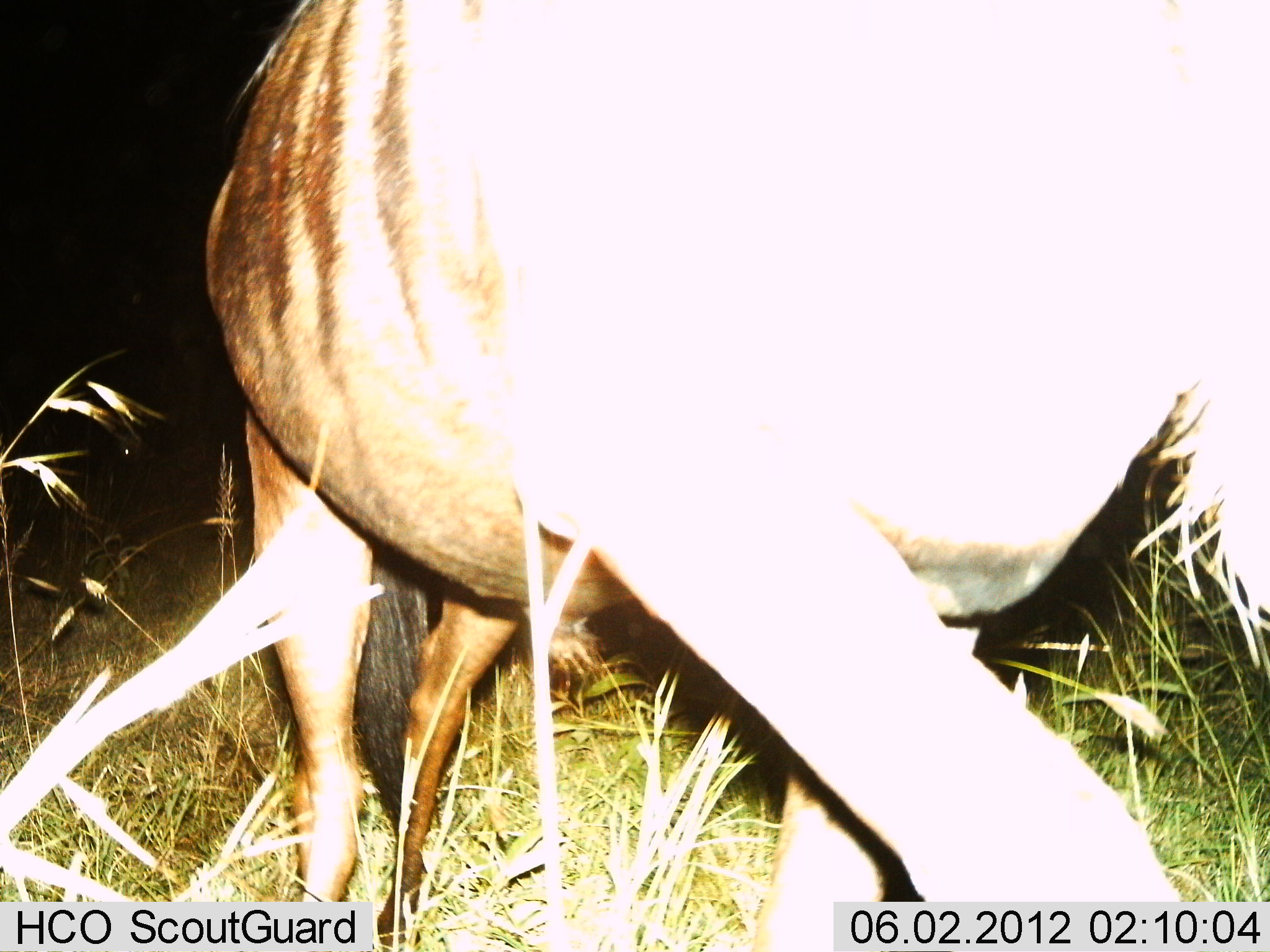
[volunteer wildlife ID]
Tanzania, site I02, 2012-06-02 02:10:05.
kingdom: Animalia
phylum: Chordata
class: Mammalia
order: Artiodactyla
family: Bovidae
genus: Connochaetes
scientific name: Connochaetes taurinus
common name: blue wildebeest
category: wildebeest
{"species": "wildebeest (blue wildebeest) (Connochaetes taurinus)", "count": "1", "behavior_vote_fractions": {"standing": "10%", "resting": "0%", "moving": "90%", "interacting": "0%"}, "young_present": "0%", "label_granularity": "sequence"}